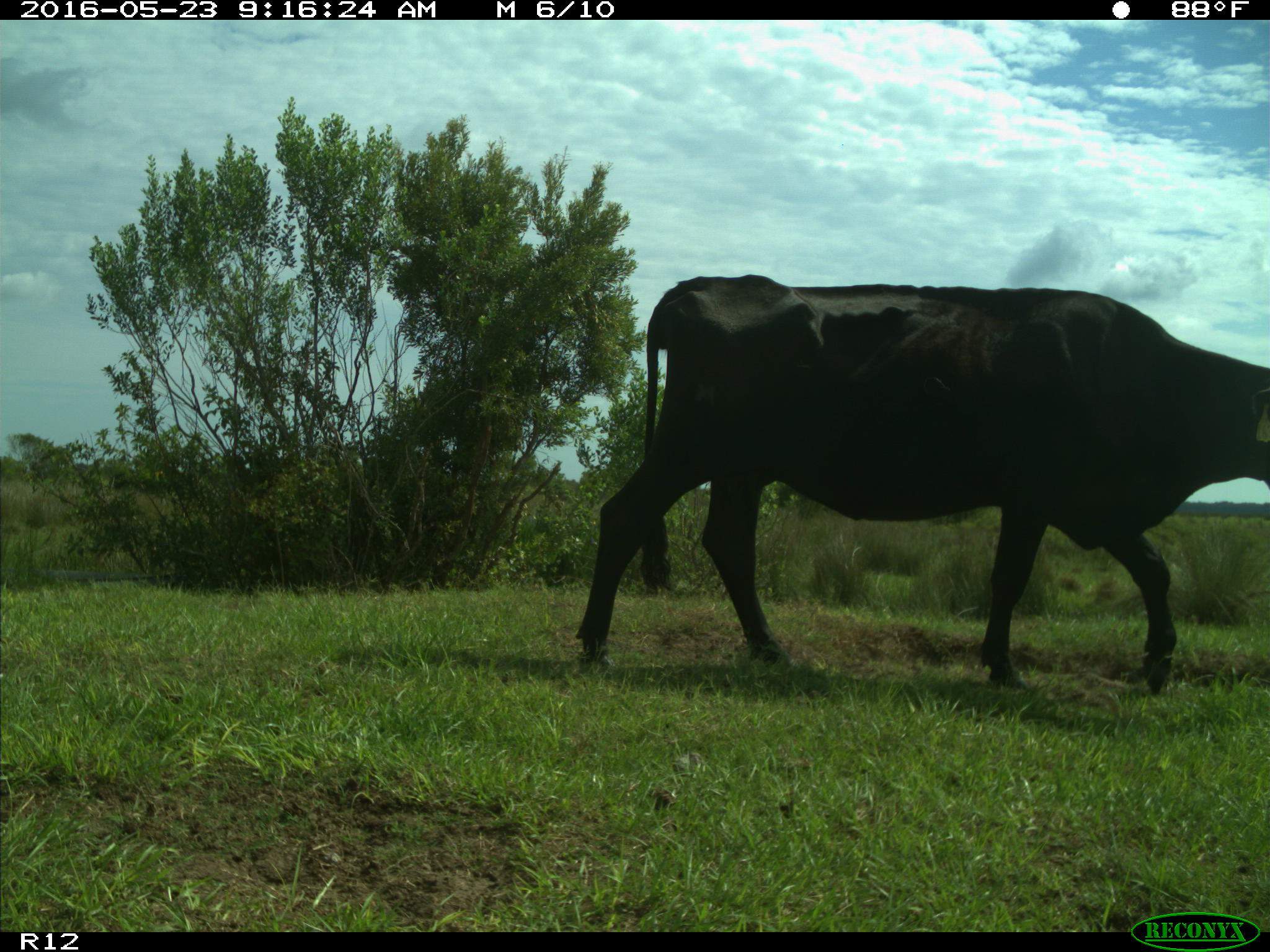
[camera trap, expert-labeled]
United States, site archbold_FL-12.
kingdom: Animalia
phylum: Chordata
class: Mammalia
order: Artiodactyla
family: Bovidae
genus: Bos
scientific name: Bos taurus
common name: domestic cow